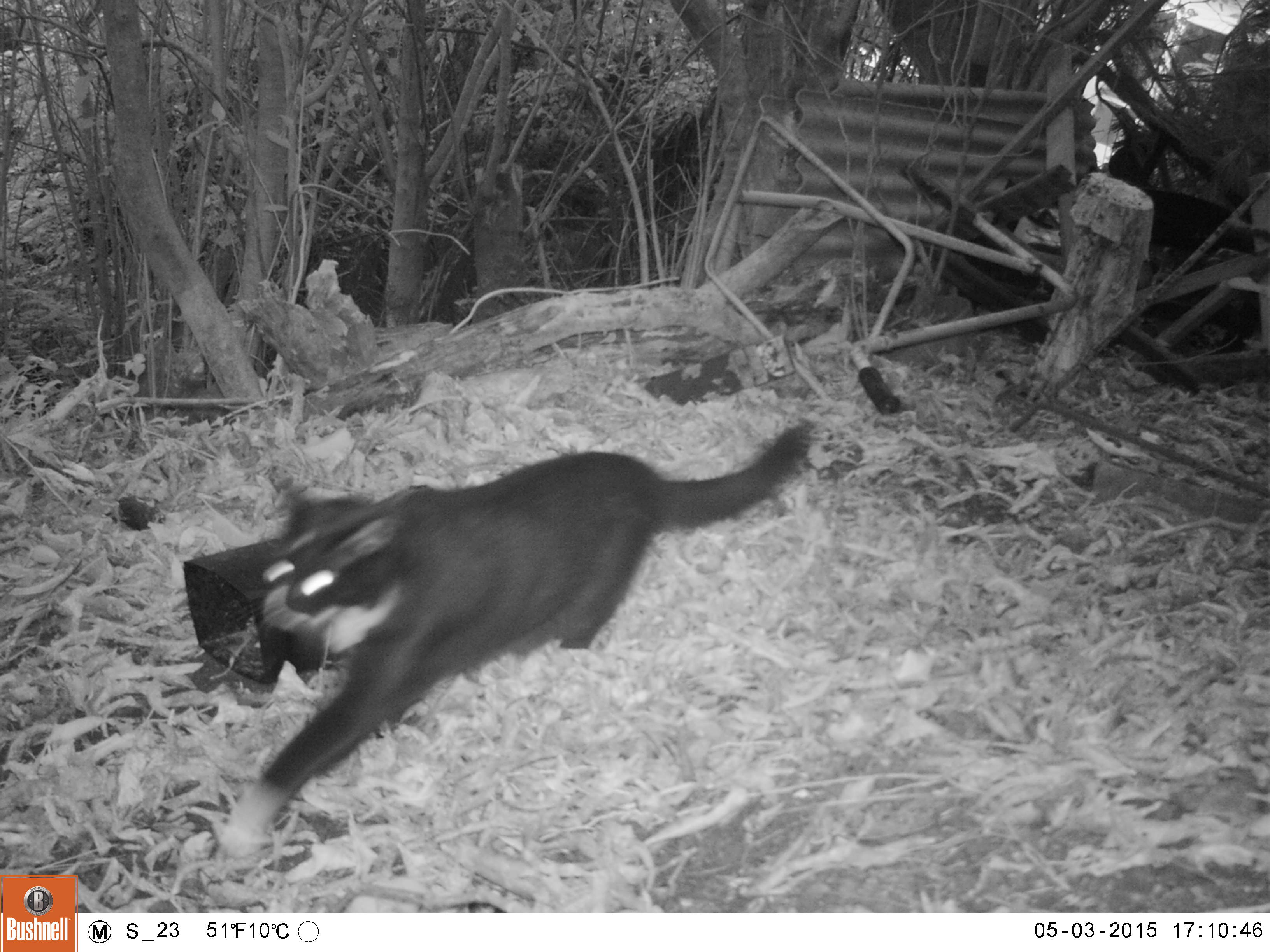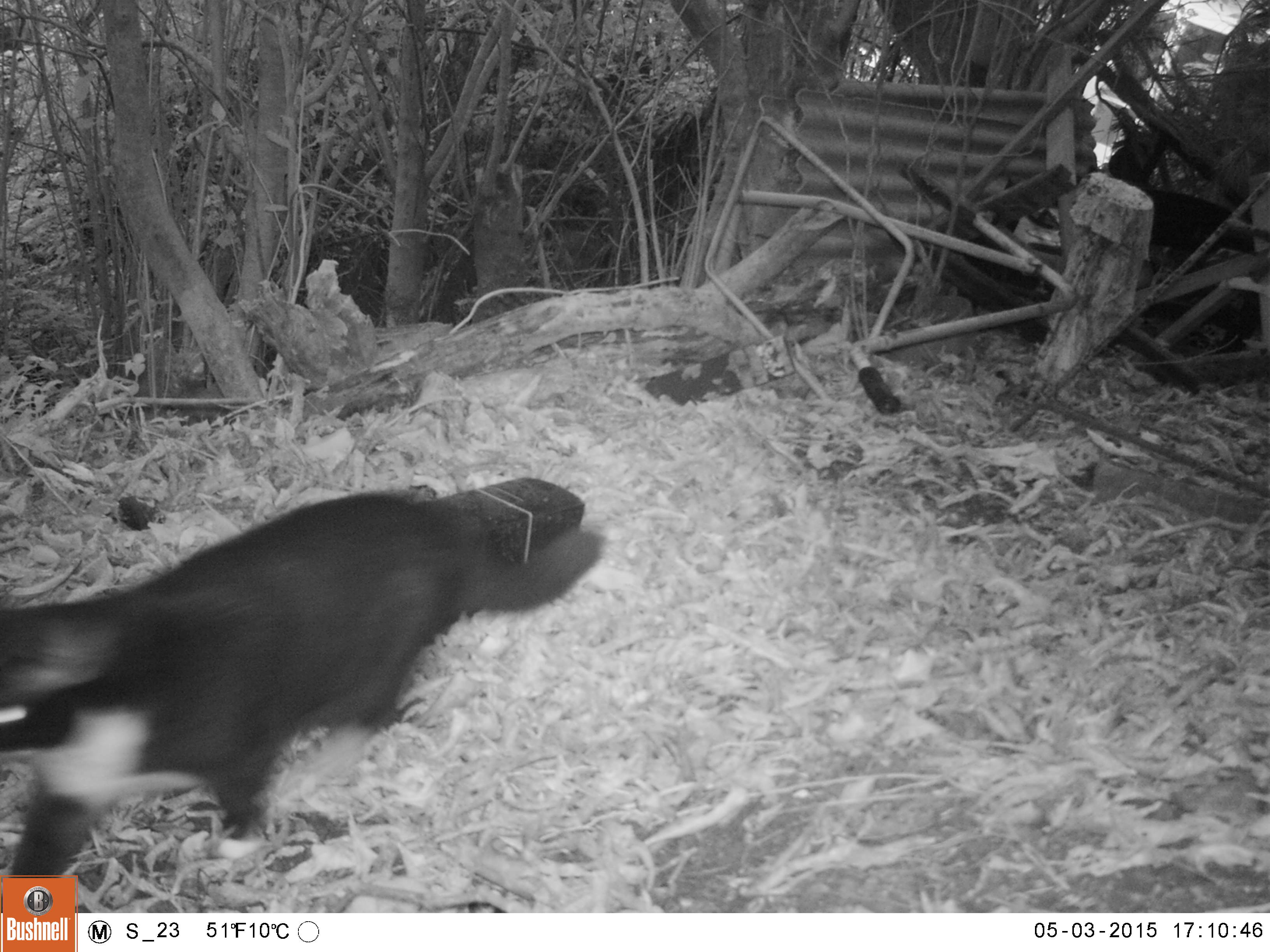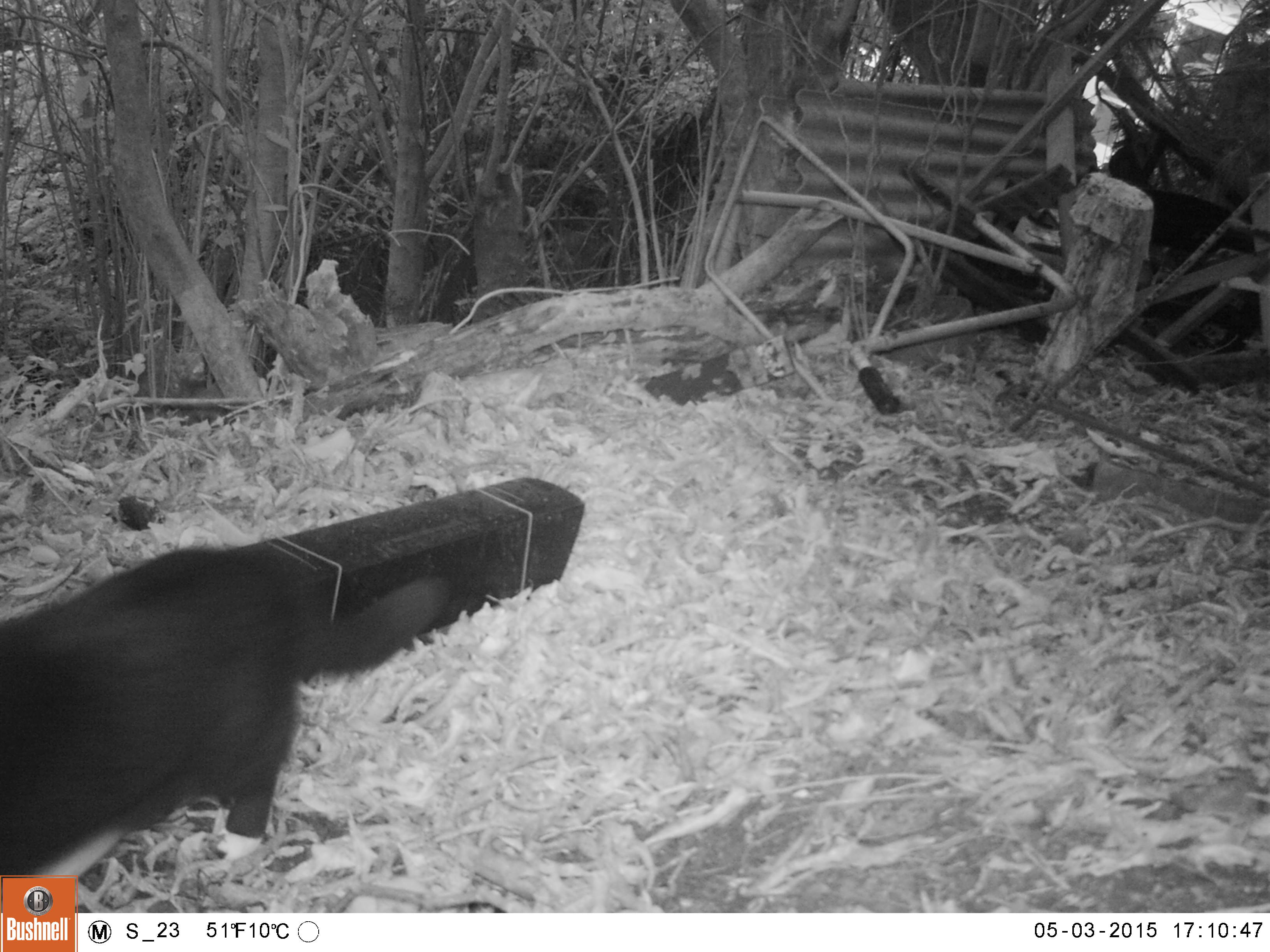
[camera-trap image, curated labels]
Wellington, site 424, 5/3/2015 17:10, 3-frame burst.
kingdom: Animalia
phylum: Chordata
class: Mammalia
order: Carnivora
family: Felidae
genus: Felis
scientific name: Felis catus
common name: cat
Cat (Felis catus).